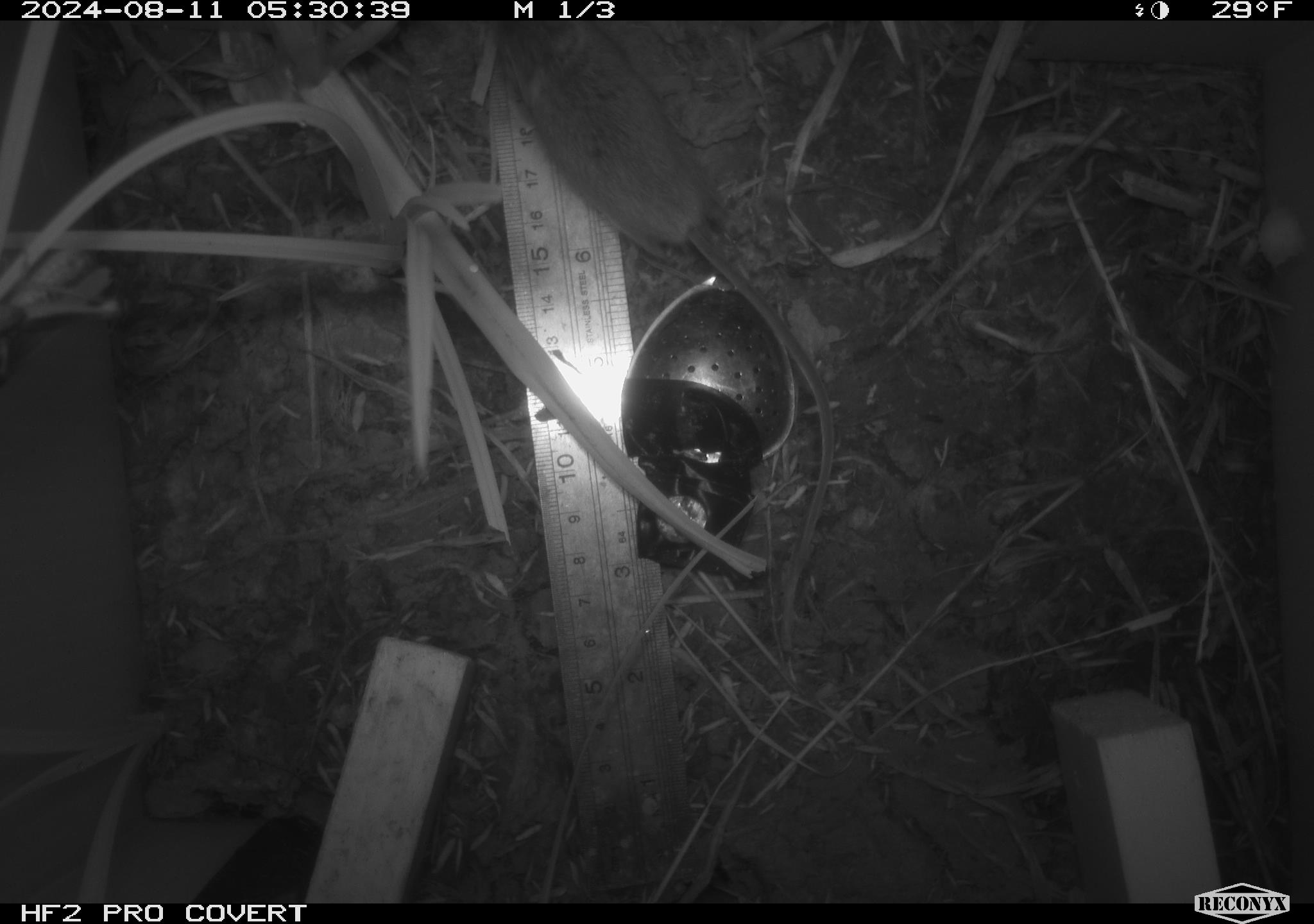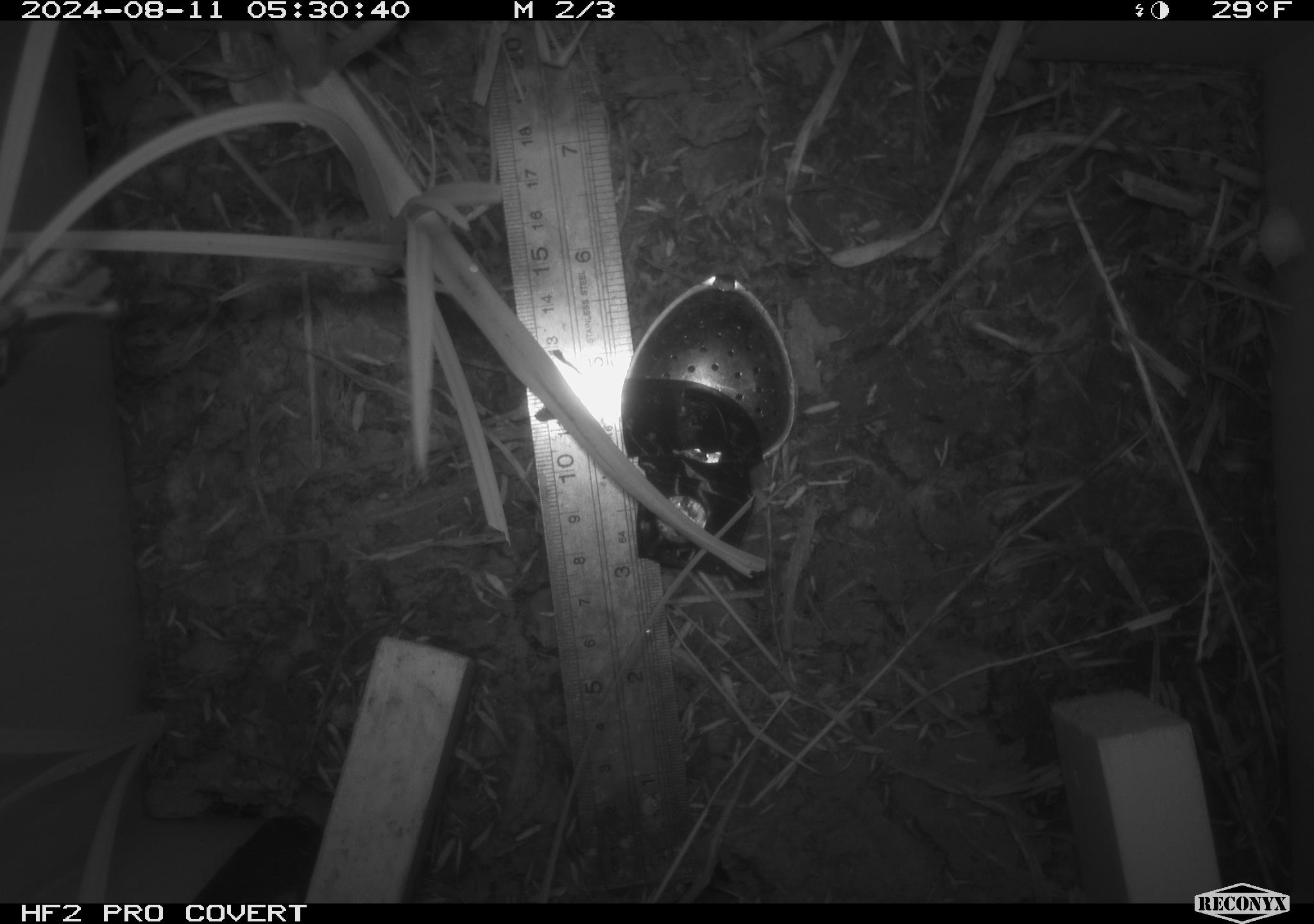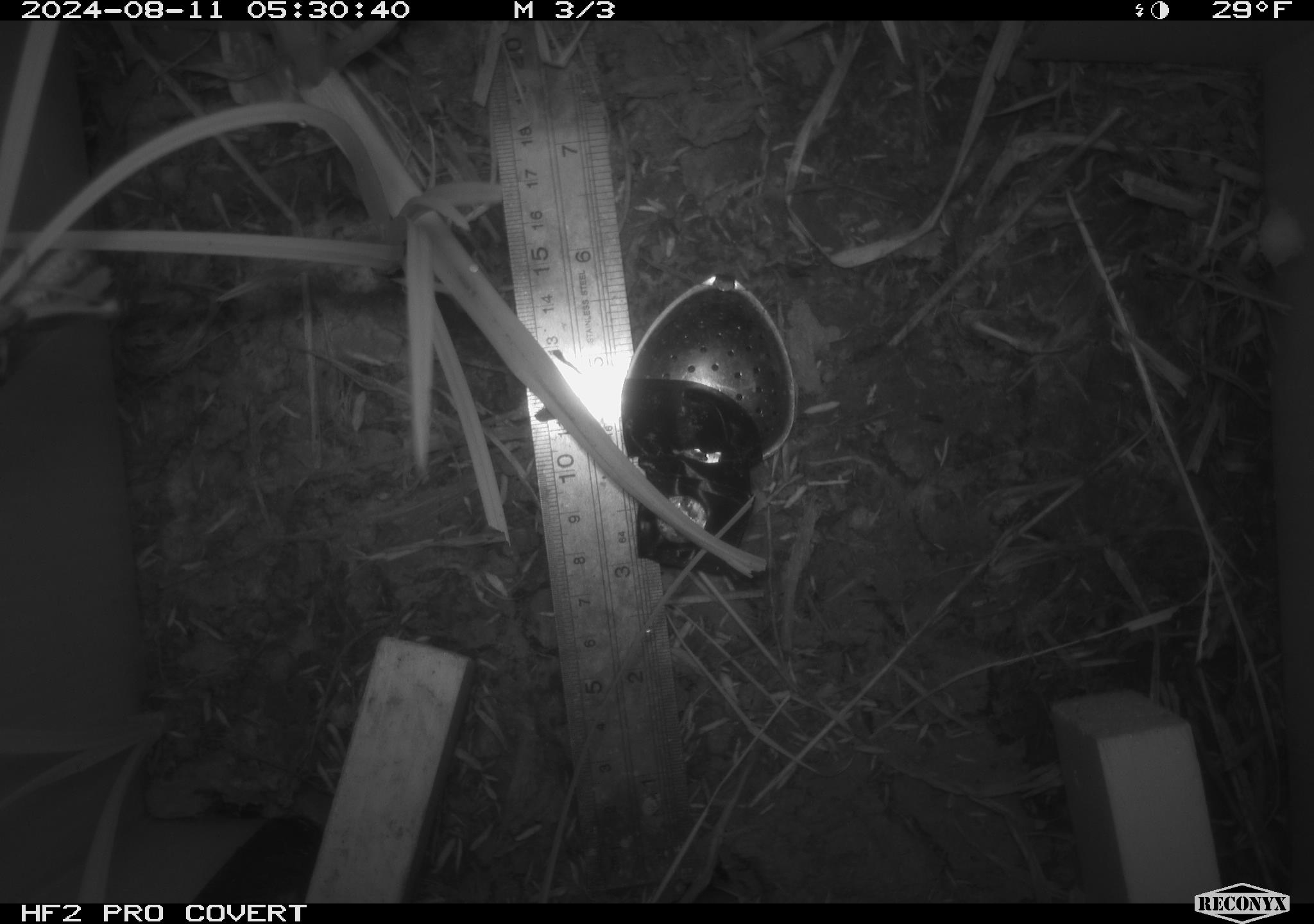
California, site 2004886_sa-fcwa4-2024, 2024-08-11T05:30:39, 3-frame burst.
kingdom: Animalia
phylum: Chordata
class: Mammalia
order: Rodentia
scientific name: Rodentia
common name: rodent